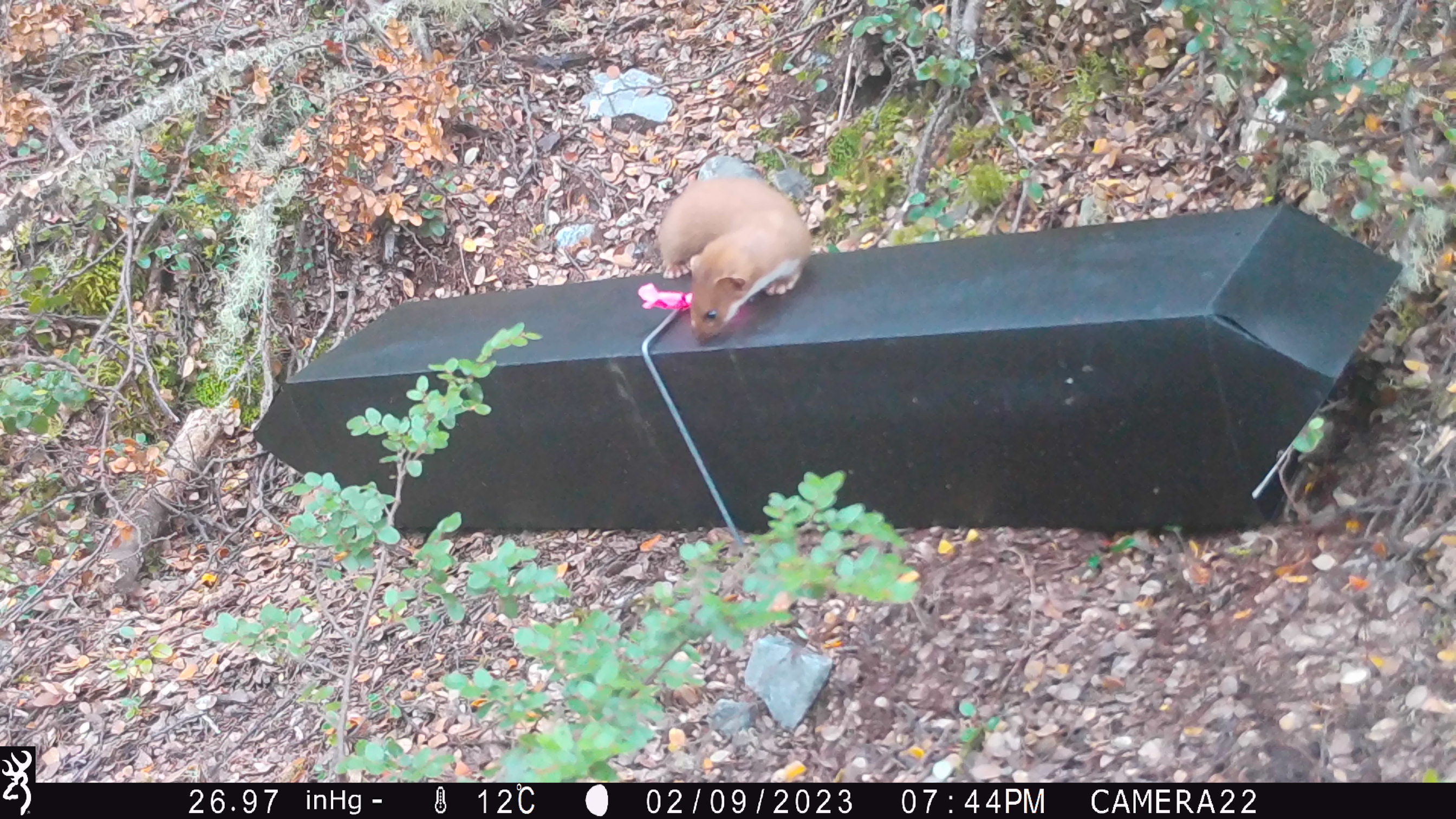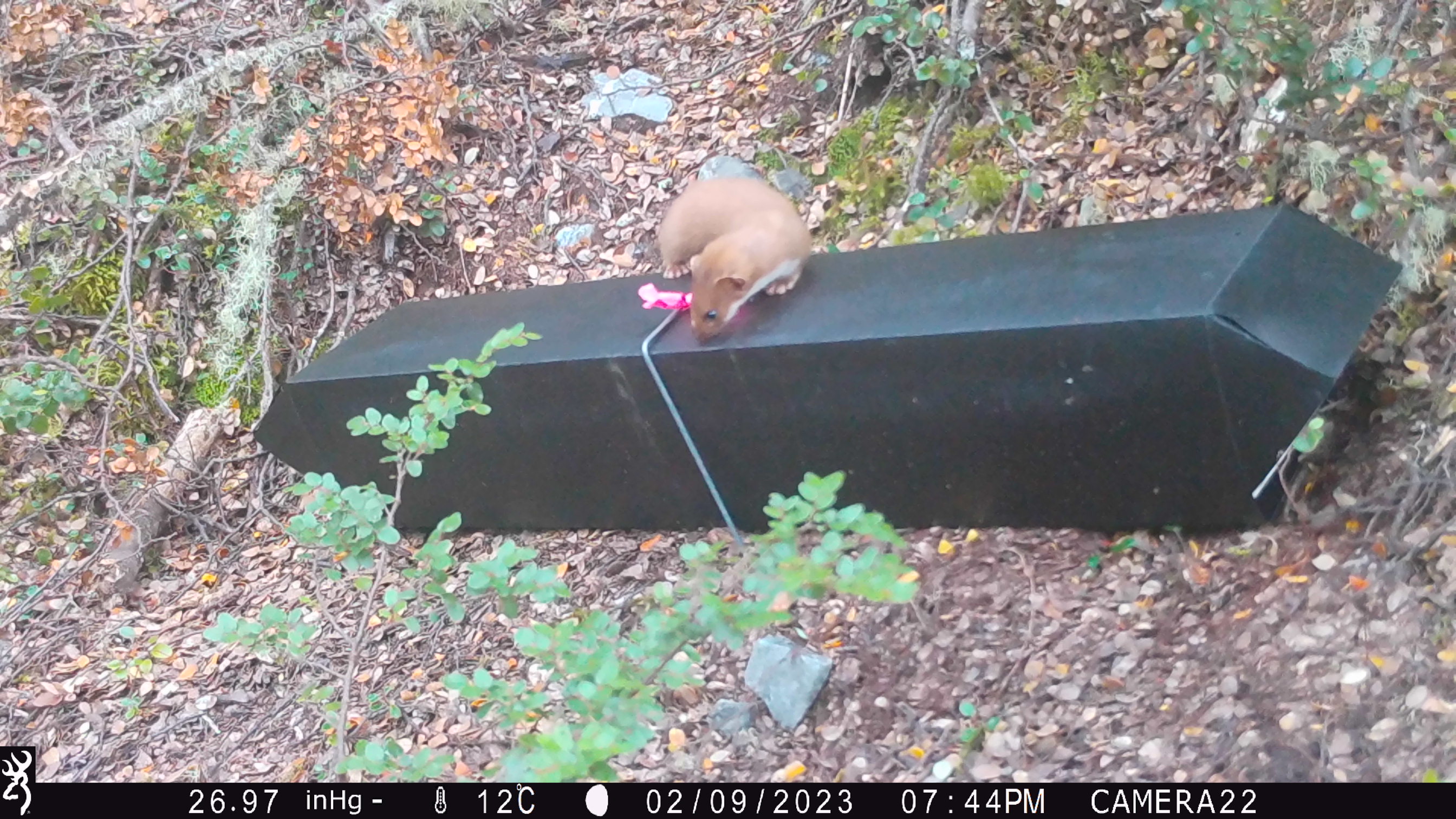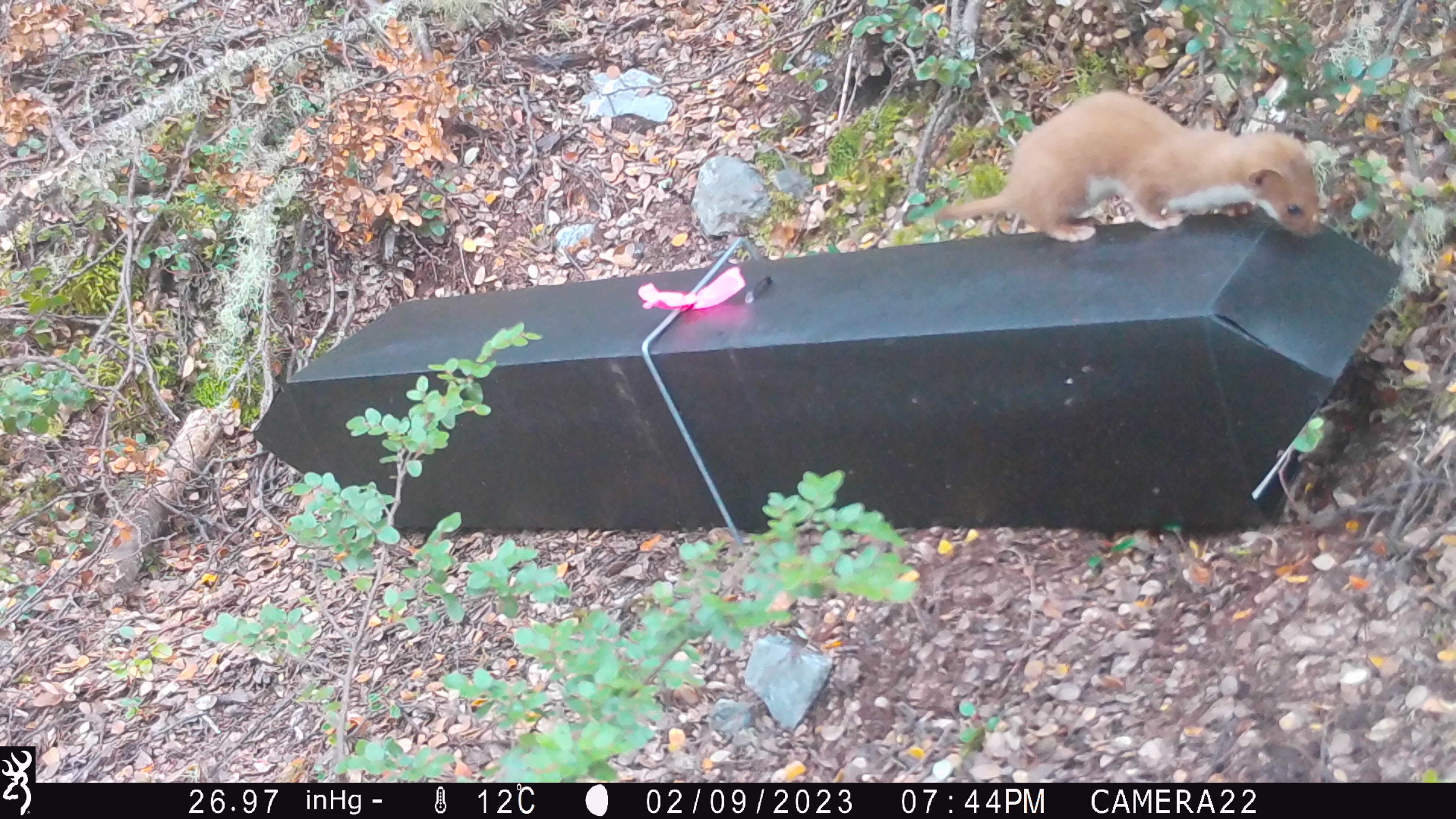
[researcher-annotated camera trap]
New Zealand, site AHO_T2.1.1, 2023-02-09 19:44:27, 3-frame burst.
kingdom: Animalia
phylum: Chordata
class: Mammalia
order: Carnivora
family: Mustelidae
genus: Mustela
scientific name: Mustela erminea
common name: stoat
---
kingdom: Animalia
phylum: Chordata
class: Mammalia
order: Carnivora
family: Mustelidae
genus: Mustela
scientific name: Mustela nivalis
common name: least weasel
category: weasel